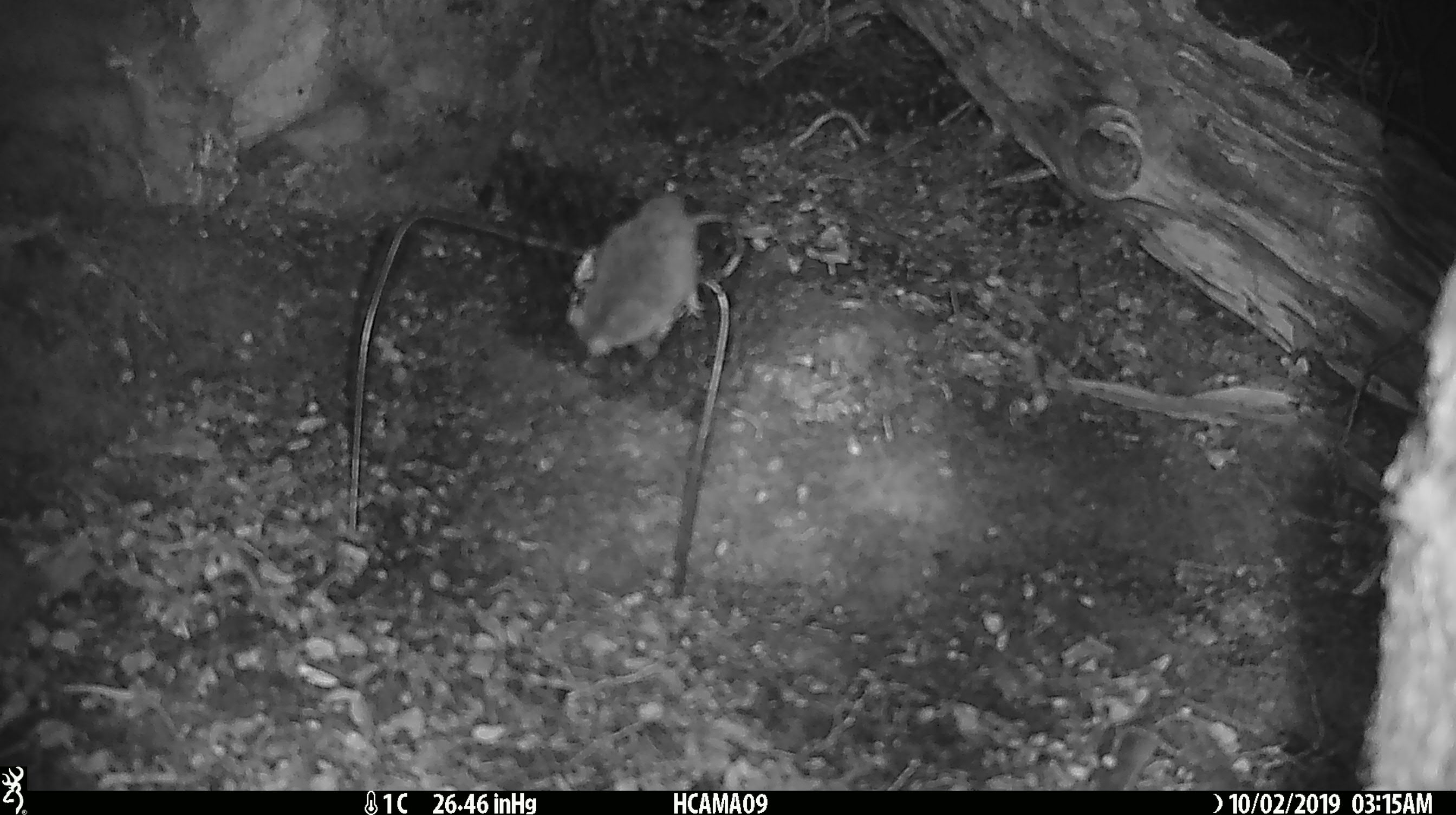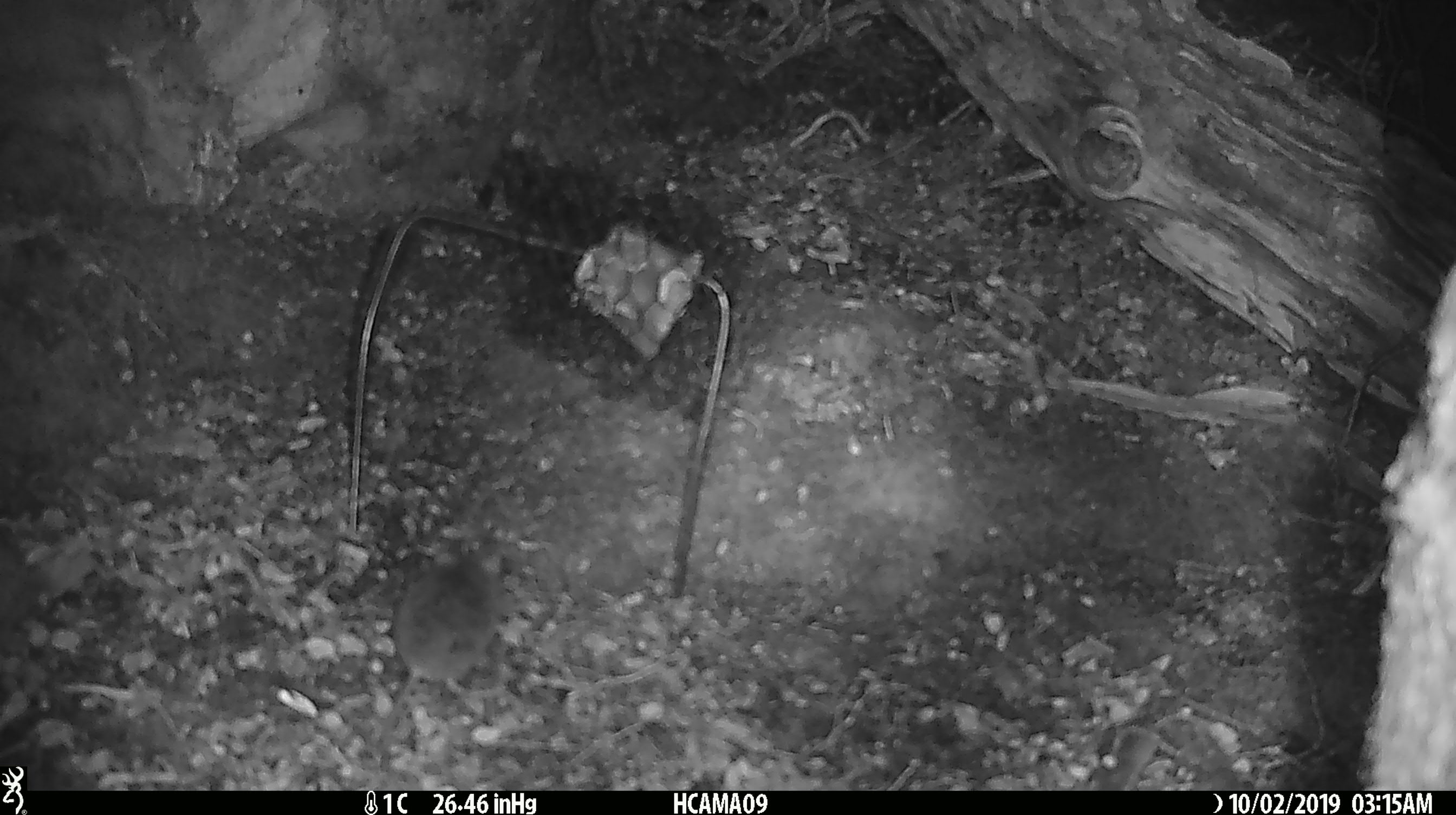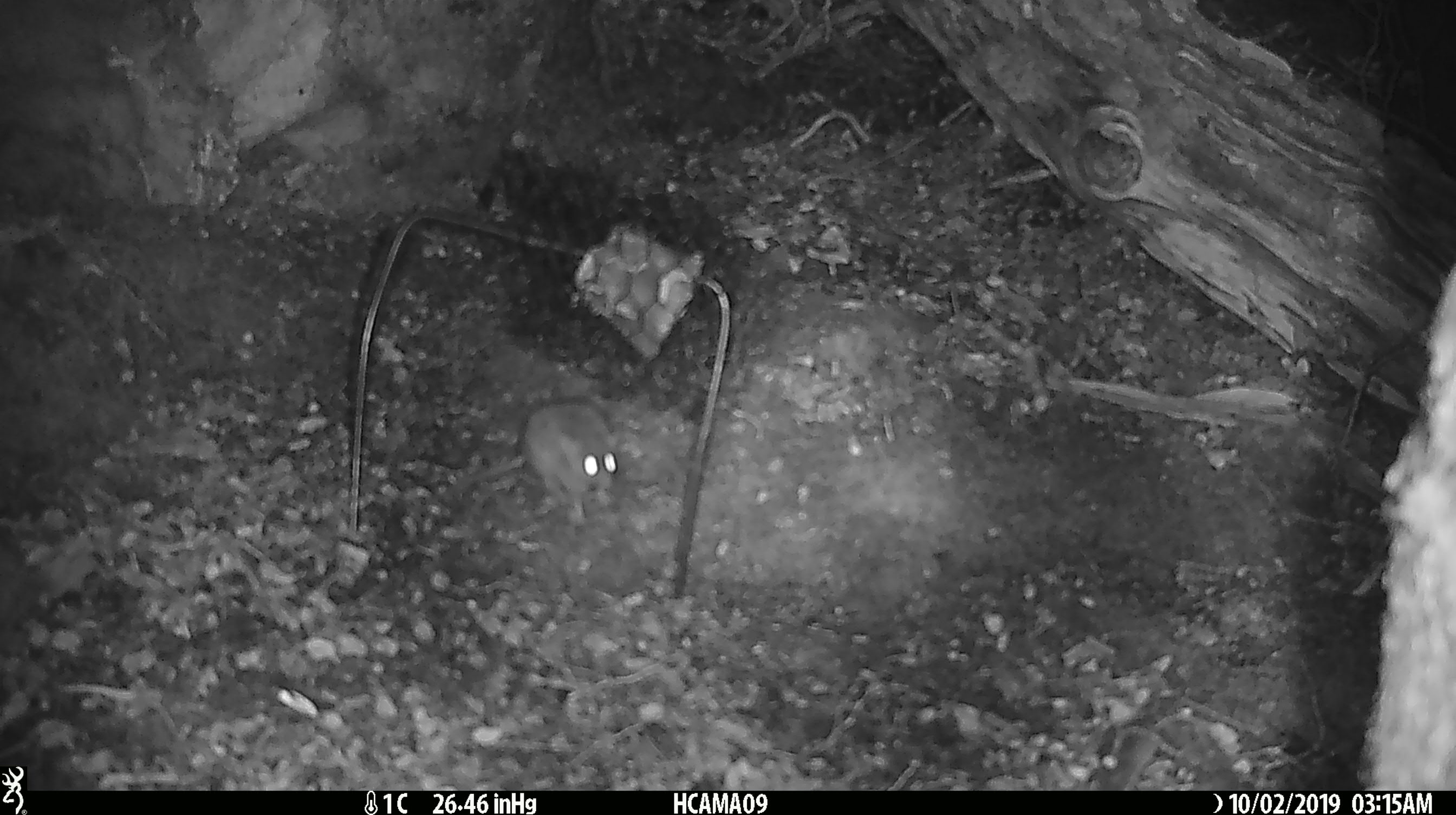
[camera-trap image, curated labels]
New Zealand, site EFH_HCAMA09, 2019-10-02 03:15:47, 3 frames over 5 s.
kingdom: Animalia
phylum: Chordata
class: Mammalia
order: Rodentia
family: Muridae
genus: Mus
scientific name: Mus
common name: mouse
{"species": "mouse (Mus)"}